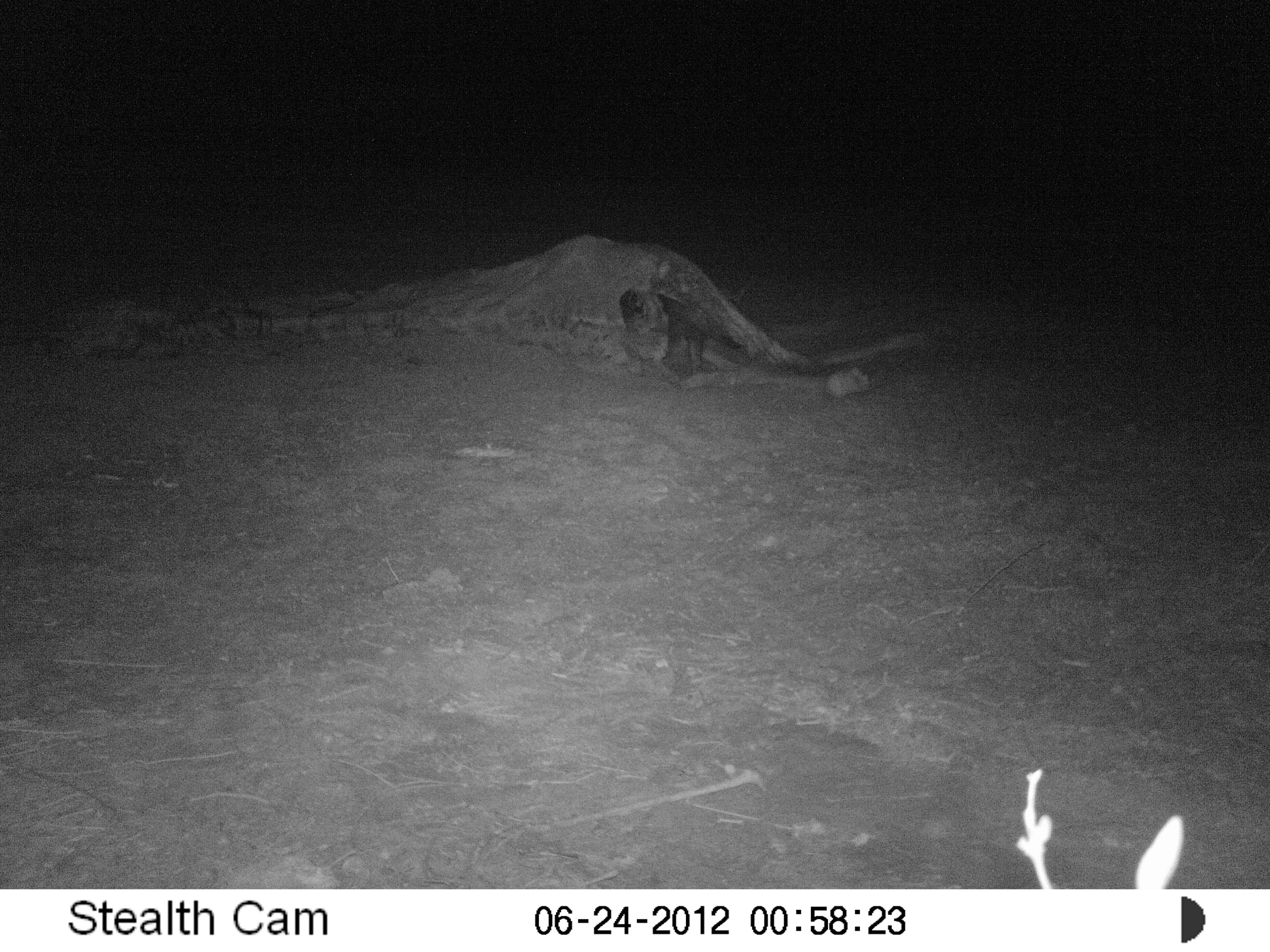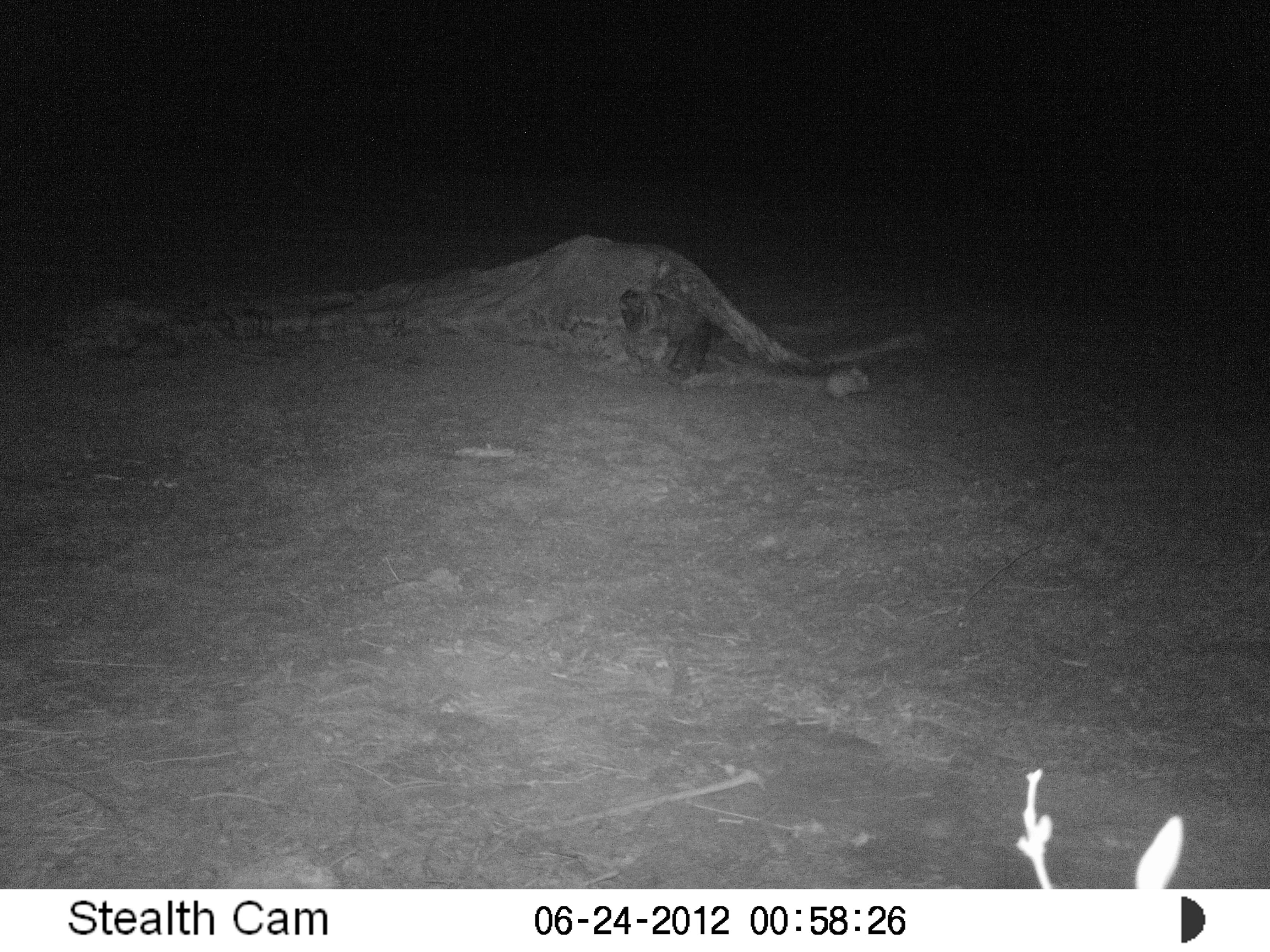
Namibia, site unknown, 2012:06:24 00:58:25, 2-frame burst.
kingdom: Animalia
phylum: Chordata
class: Mammalia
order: Carnivora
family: Hyaenidae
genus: Parahyaena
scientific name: Parahyaena brunnea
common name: brown hyena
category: hyaena brunnea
Hyaena brunnea (brown hyena) (Parahyaena brunnea).